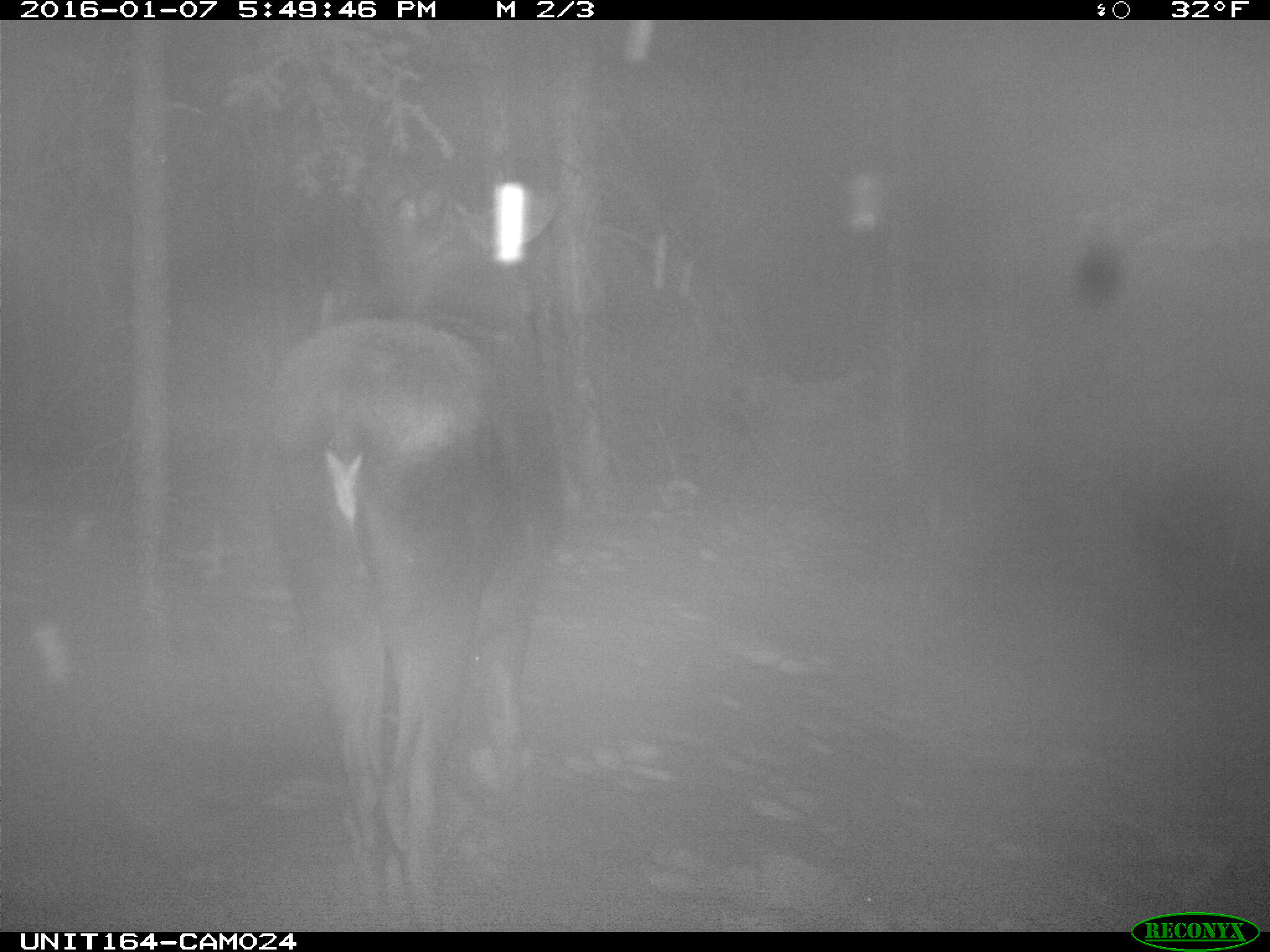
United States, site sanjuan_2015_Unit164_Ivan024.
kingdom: Animalia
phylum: Chordata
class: Mammalia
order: Artiodactyla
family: Cervidae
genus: Alces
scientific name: Alces alces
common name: moose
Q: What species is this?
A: Alces alces (moose).